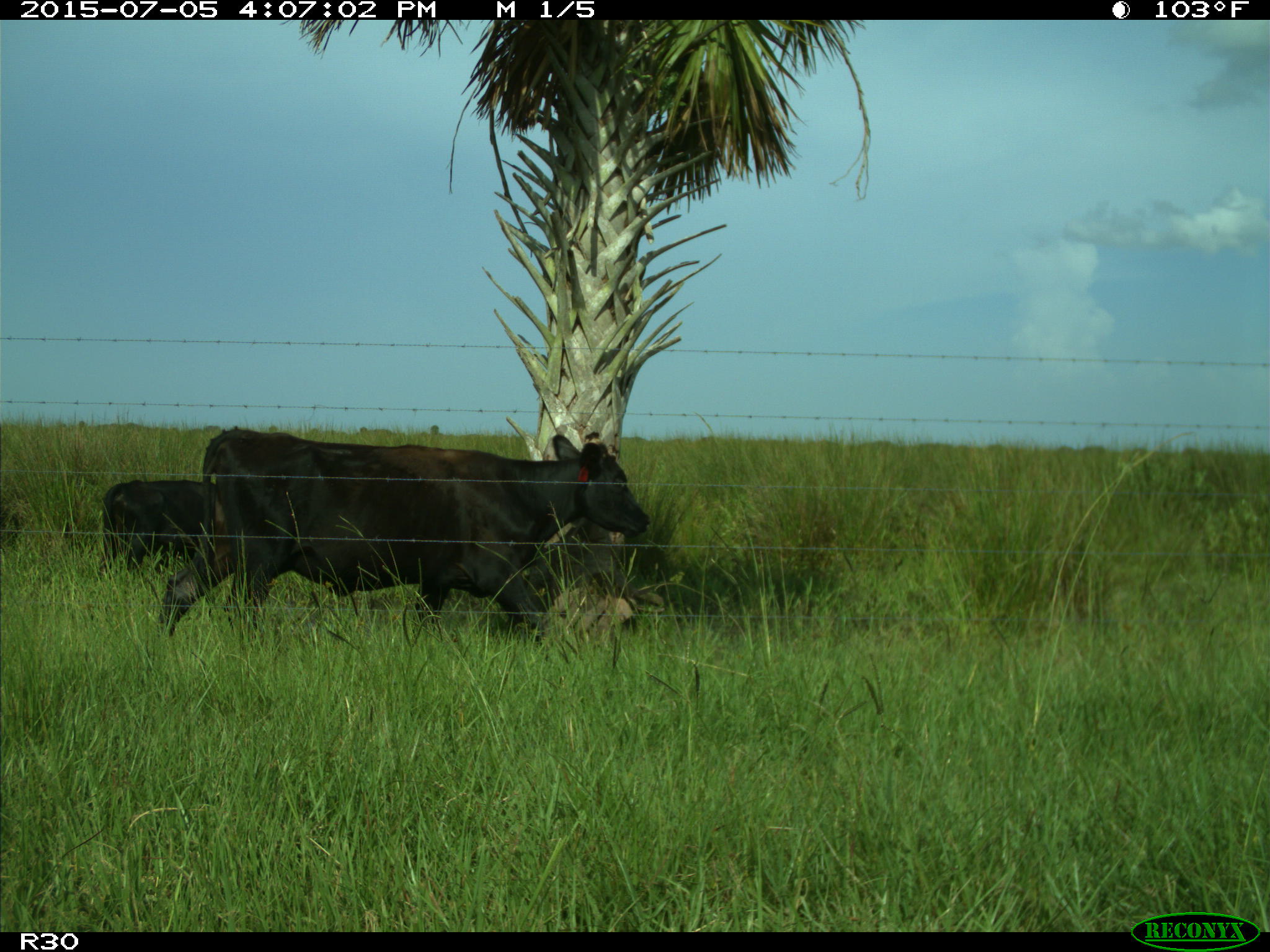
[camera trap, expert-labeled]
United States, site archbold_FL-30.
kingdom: Animalia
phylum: Chordata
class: Mammalia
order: Artiodactyla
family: Bovidae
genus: Bos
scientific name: Bos taurus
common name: domestic cow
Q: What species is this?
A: Bos taurus (domestic cow).